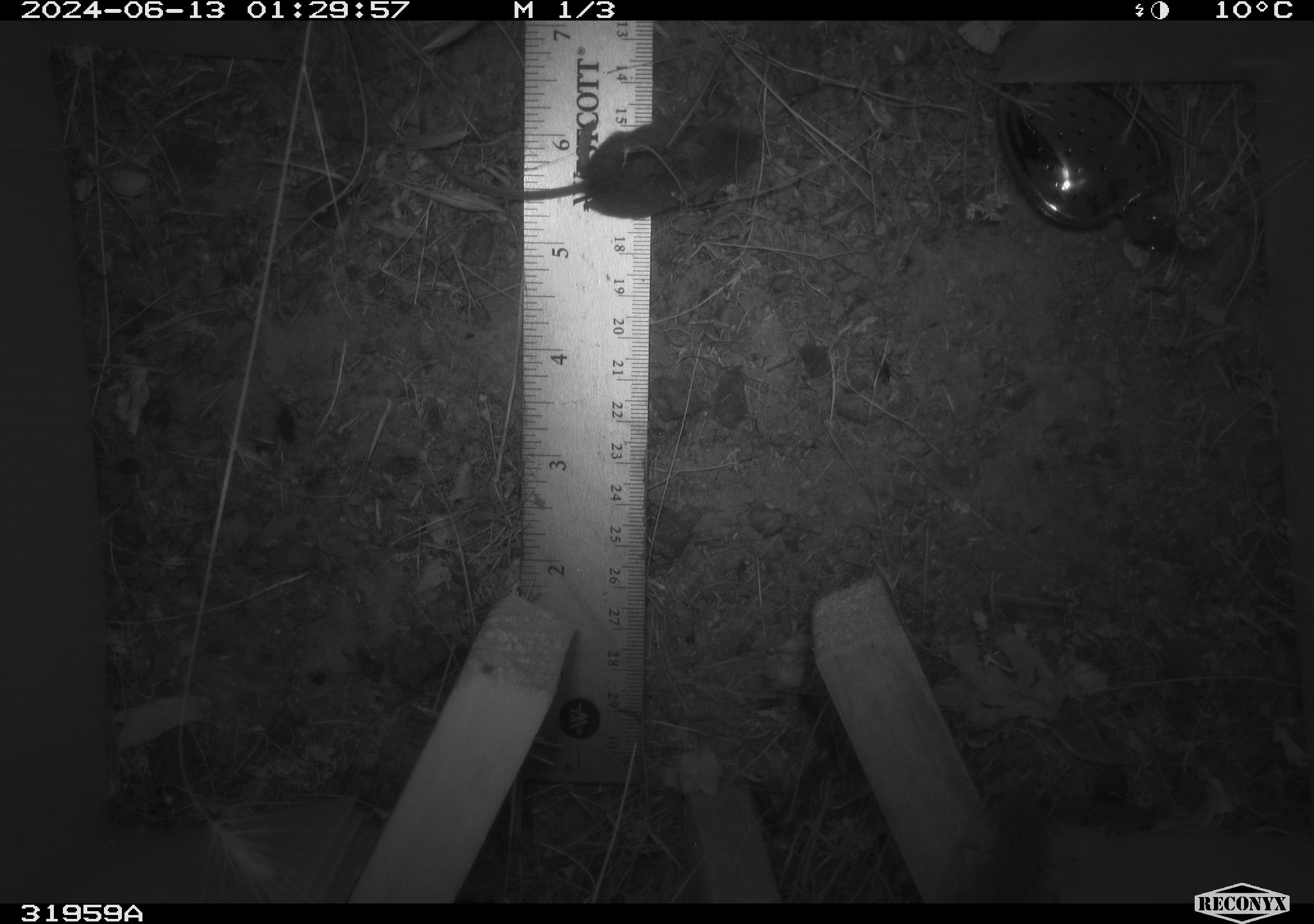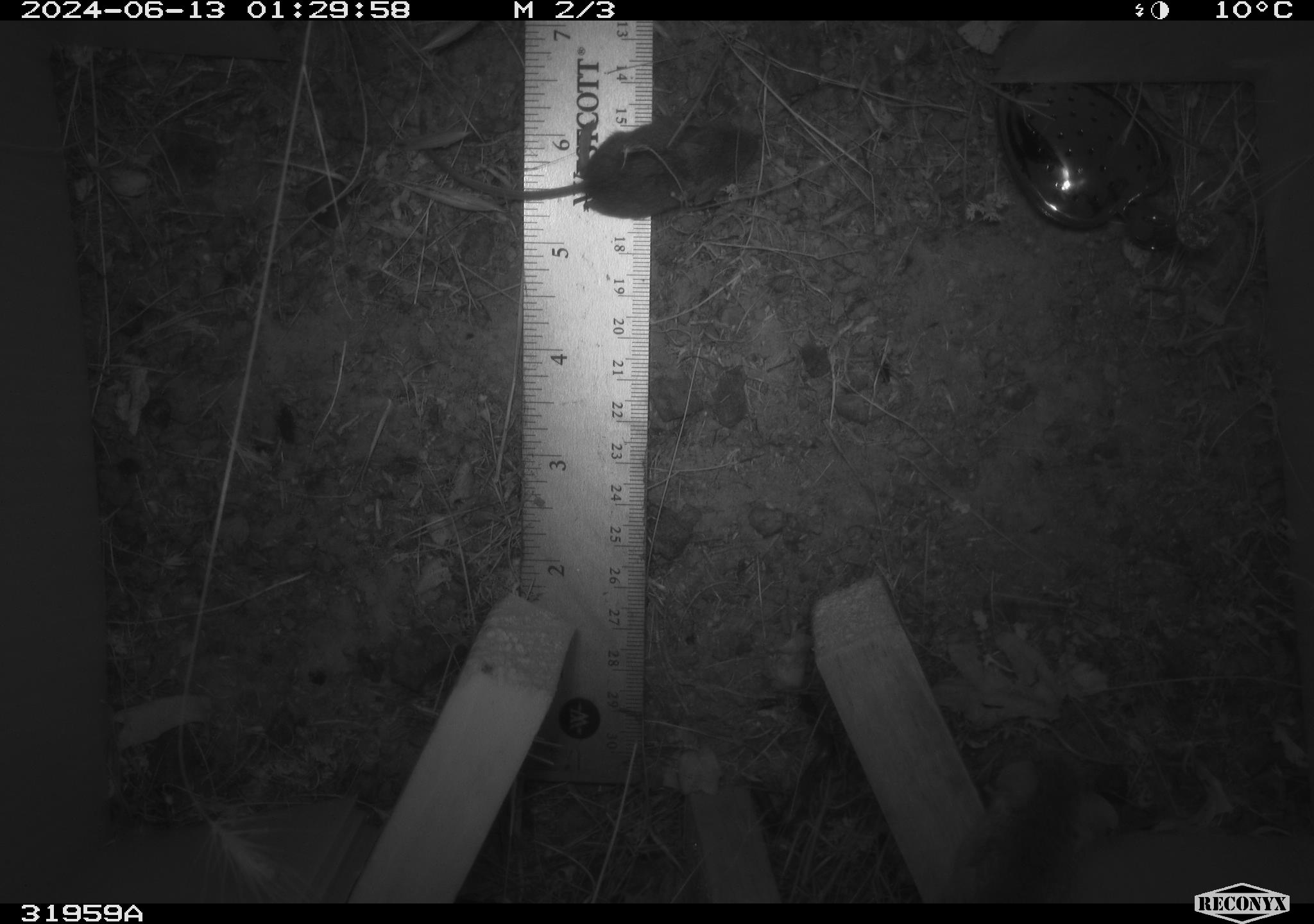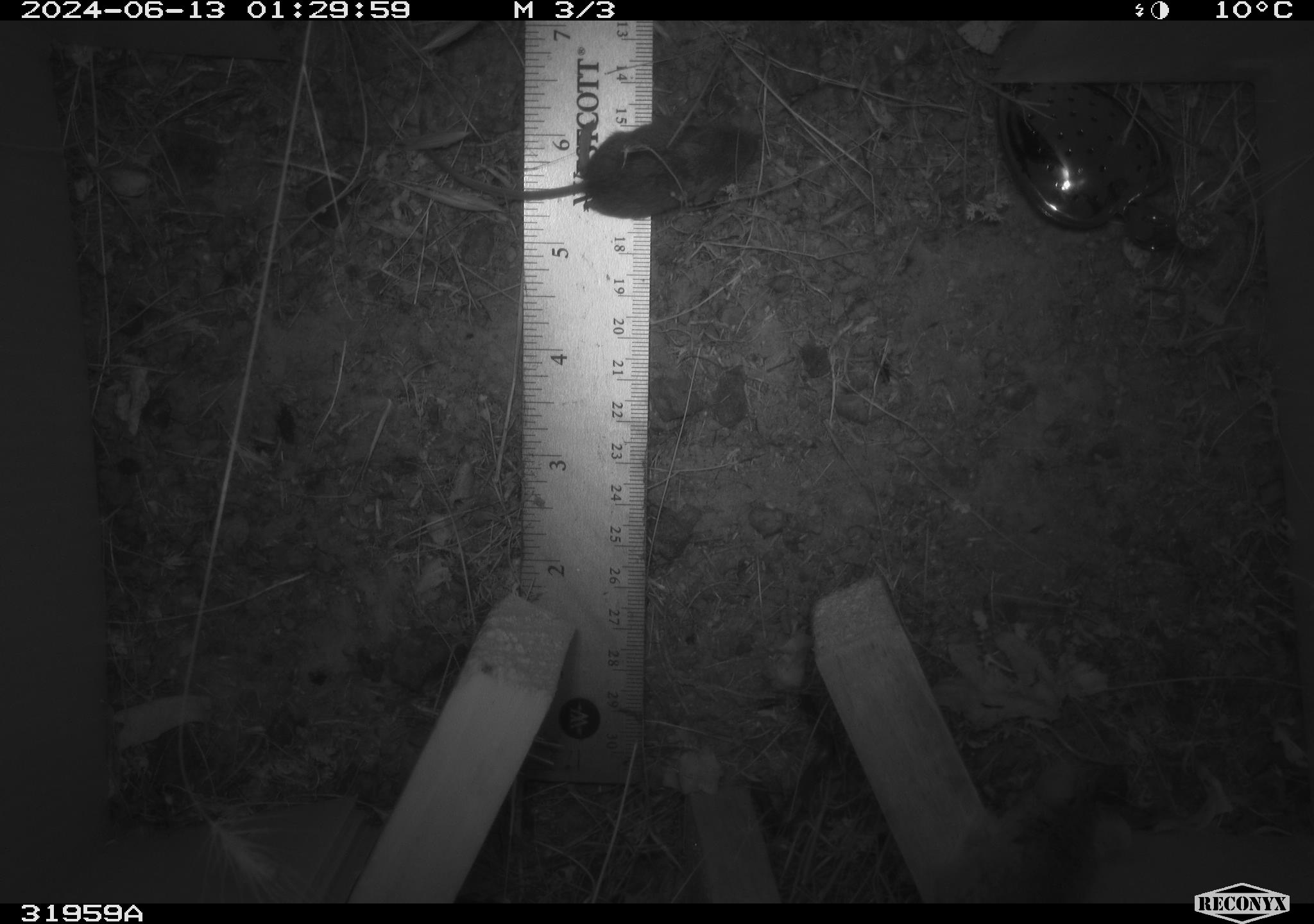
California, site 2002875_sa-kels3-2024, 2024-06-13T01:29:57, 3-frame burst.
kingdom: Animalia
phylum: Chordata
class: Mammalia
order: Rodentia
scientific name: Rodentia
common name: mouse species